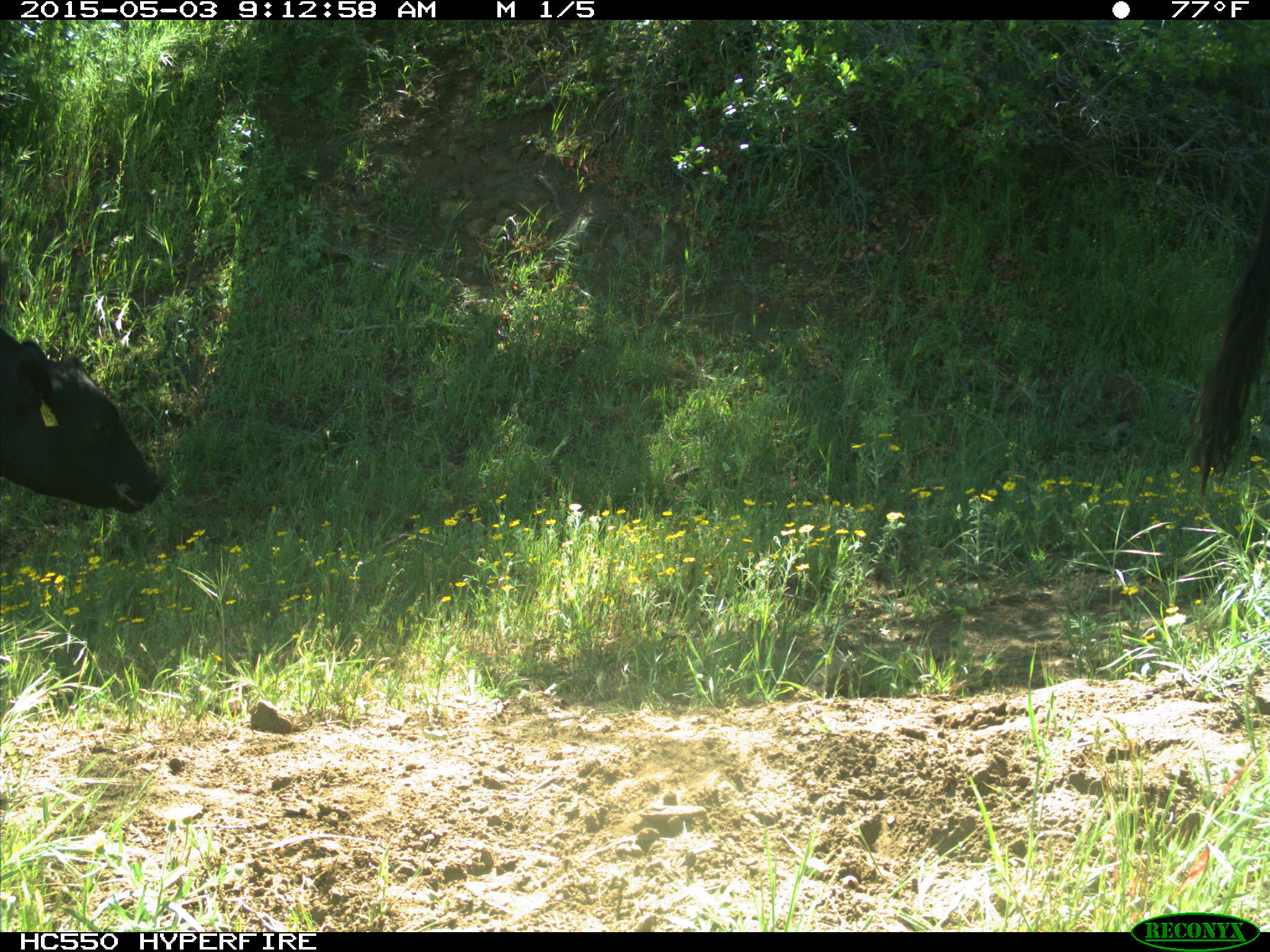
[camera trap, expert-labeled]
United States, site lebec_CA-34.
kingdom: Animalia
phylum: Chordata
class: Mammalia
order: Artiodactyla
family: Bovidae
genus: Bos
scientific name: Bos taurus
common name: domestic cow